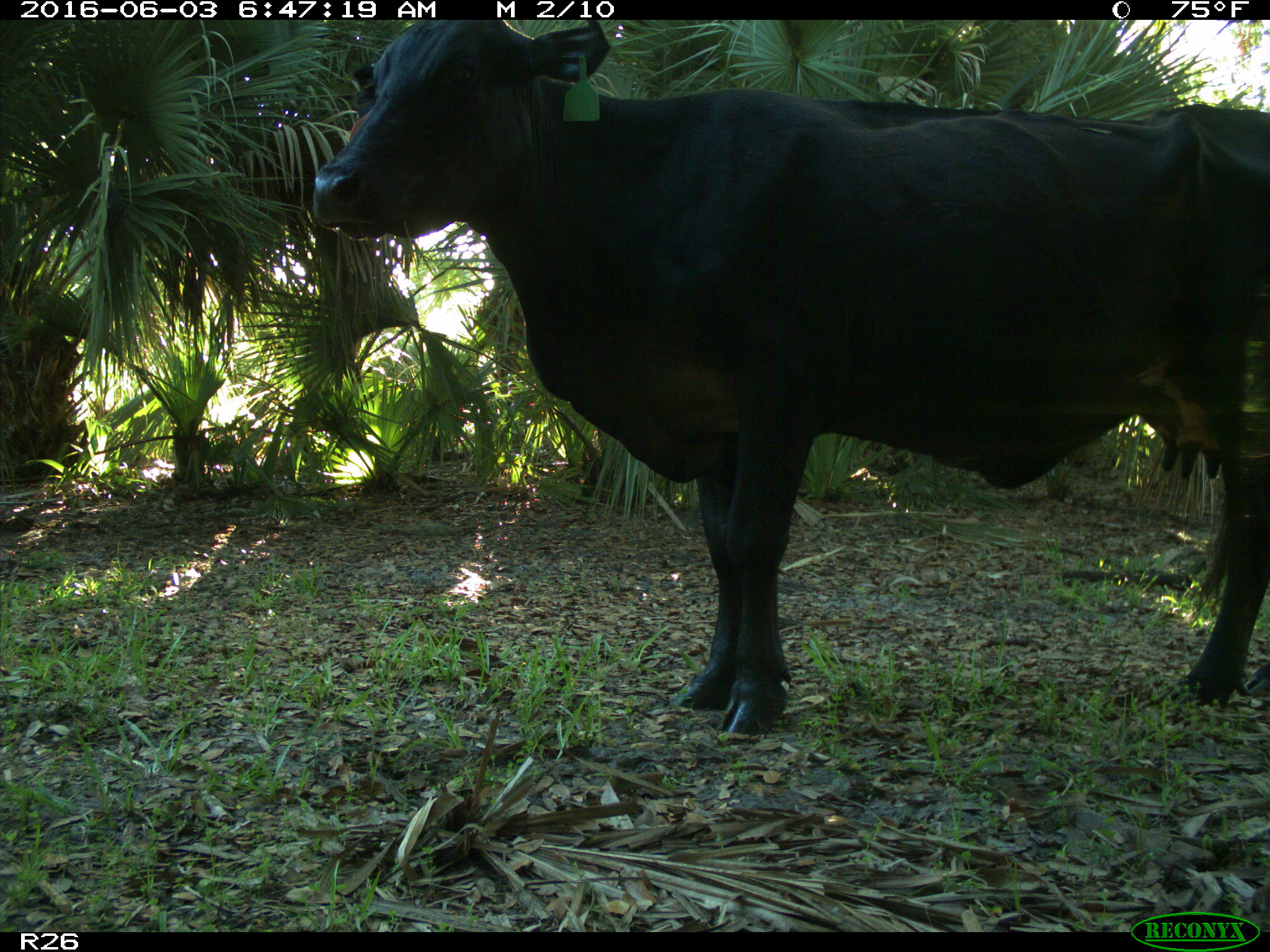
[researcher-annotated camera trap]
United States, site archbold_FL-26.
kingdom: Animalia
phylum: Chordata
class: Mammalia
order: Artiodactyla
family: Bovidae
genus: Bos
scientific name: Bos taurus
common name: domestic cow